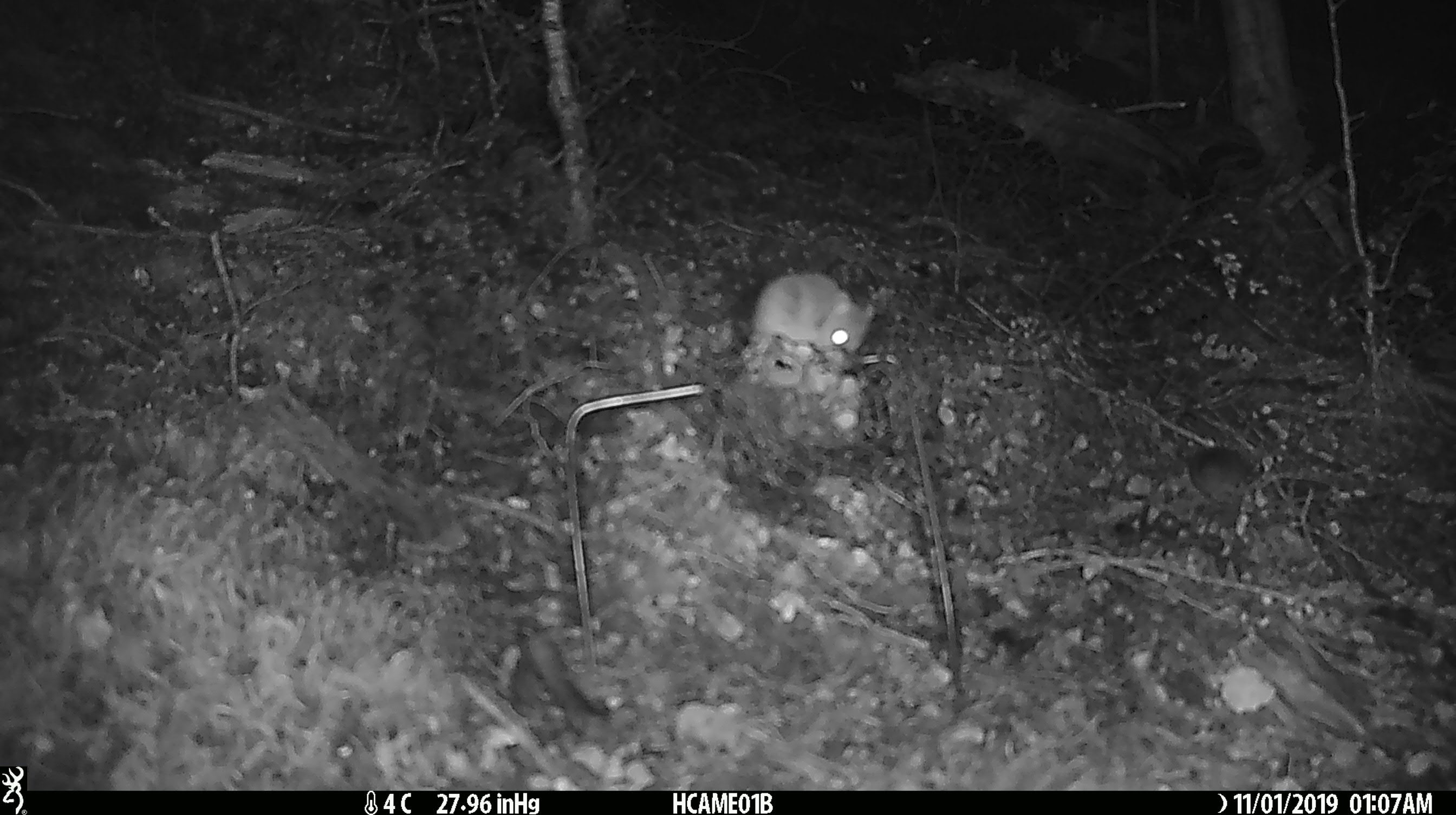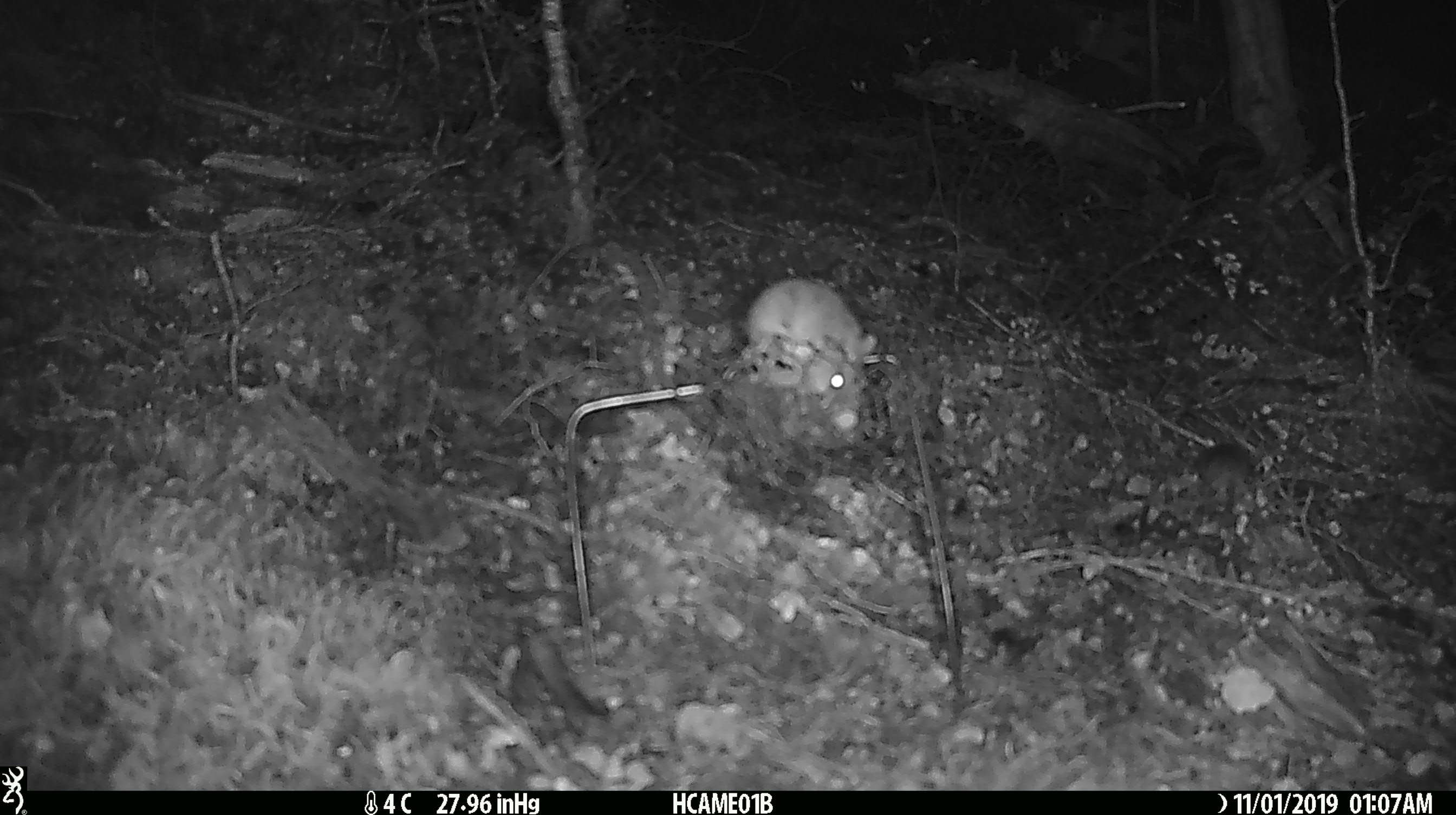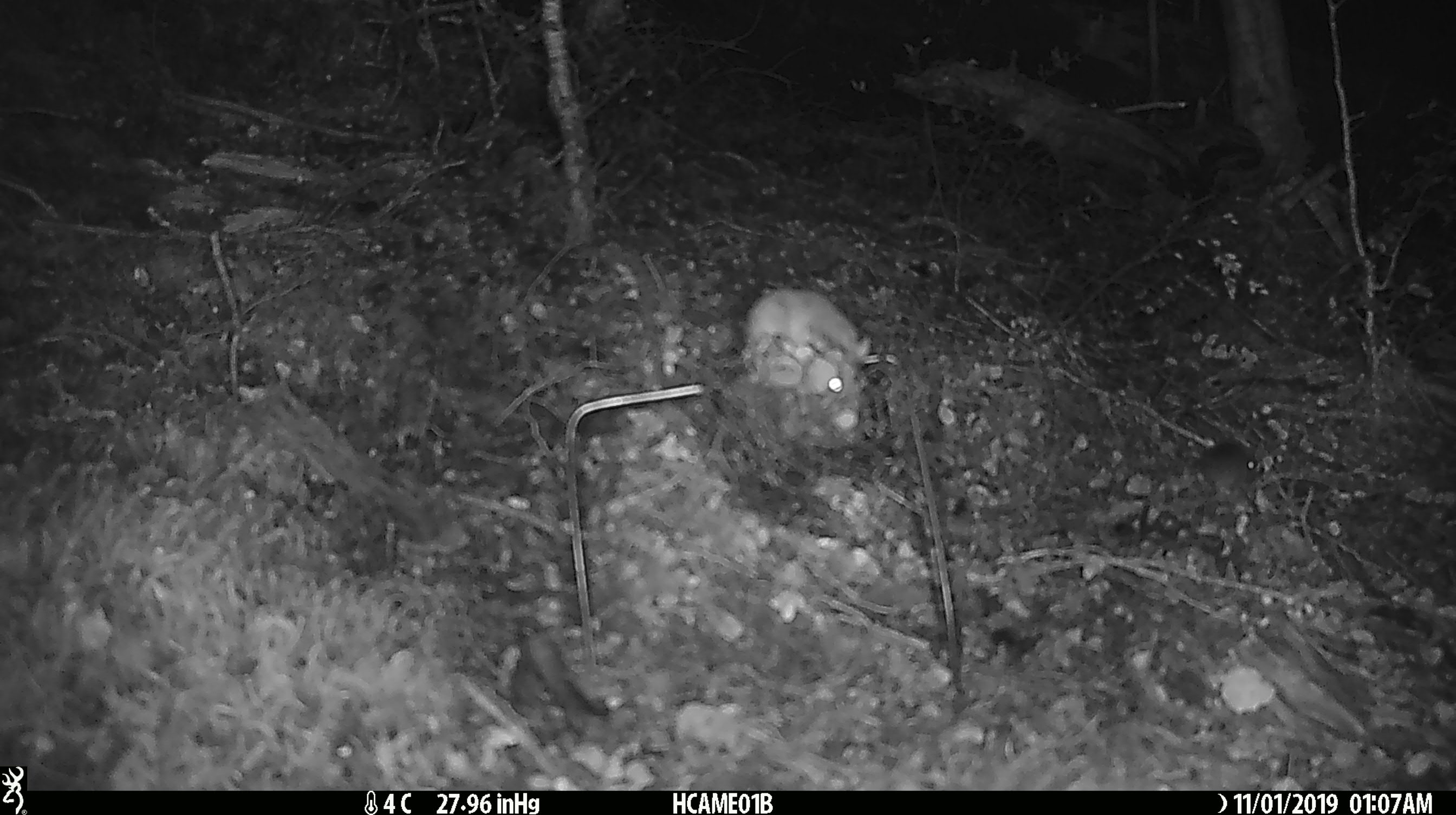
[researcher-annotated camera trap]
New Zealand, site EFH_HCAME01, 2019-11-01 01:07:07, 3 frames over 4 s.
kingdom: Animalia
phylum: Chordata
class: Mammalia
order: Rodentia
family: Muridae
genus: Mus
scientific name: Mus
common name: mouse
Mouse (Mus).